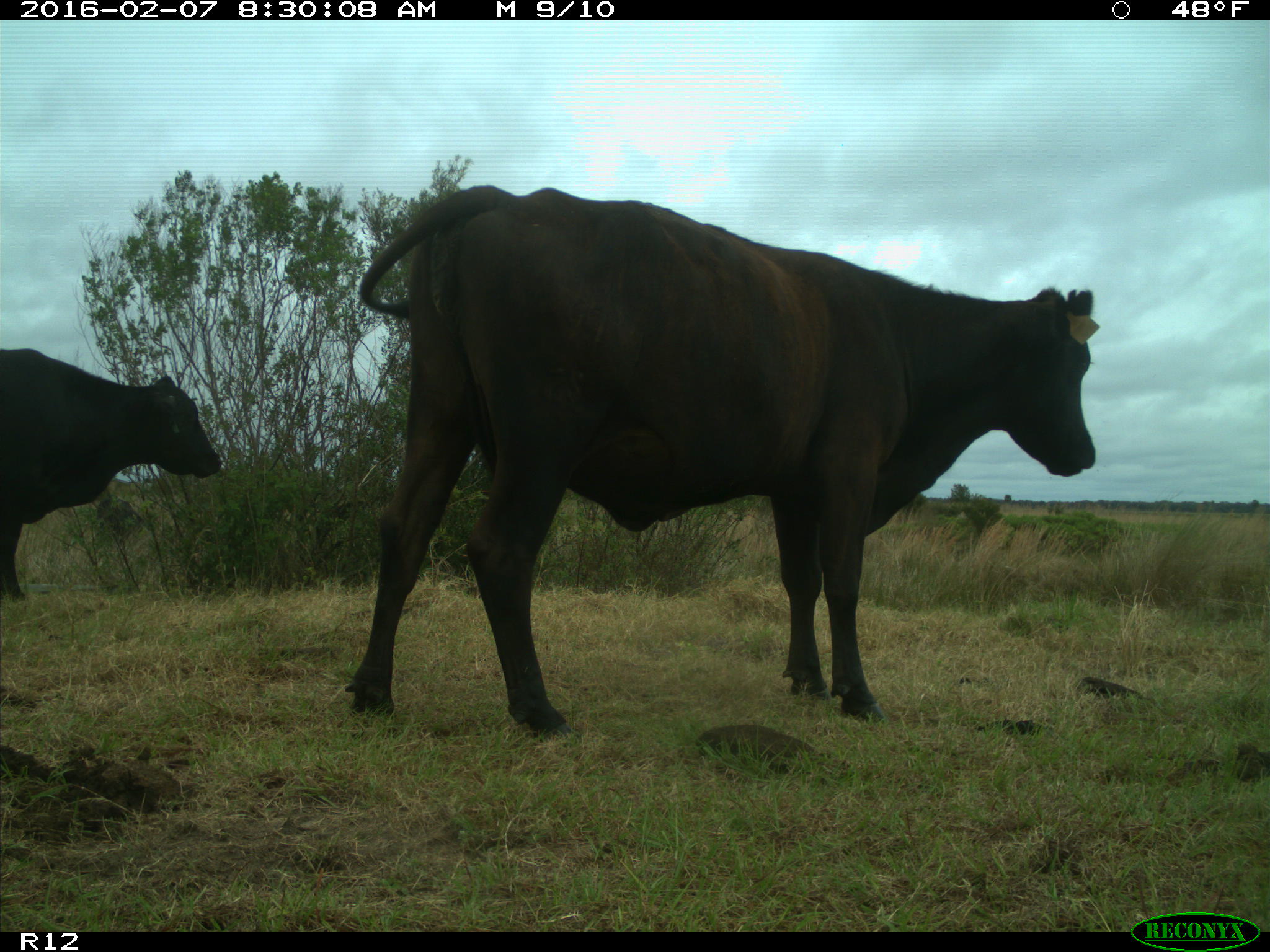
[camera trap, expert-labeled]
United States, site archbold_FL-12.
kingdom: Animalia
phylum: Chordata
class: Mammalia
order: Artiodactyla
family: Bovidae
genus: Bos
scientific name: Bos taurus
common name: domestic cow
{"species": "Bos taurus (domestic cow)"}